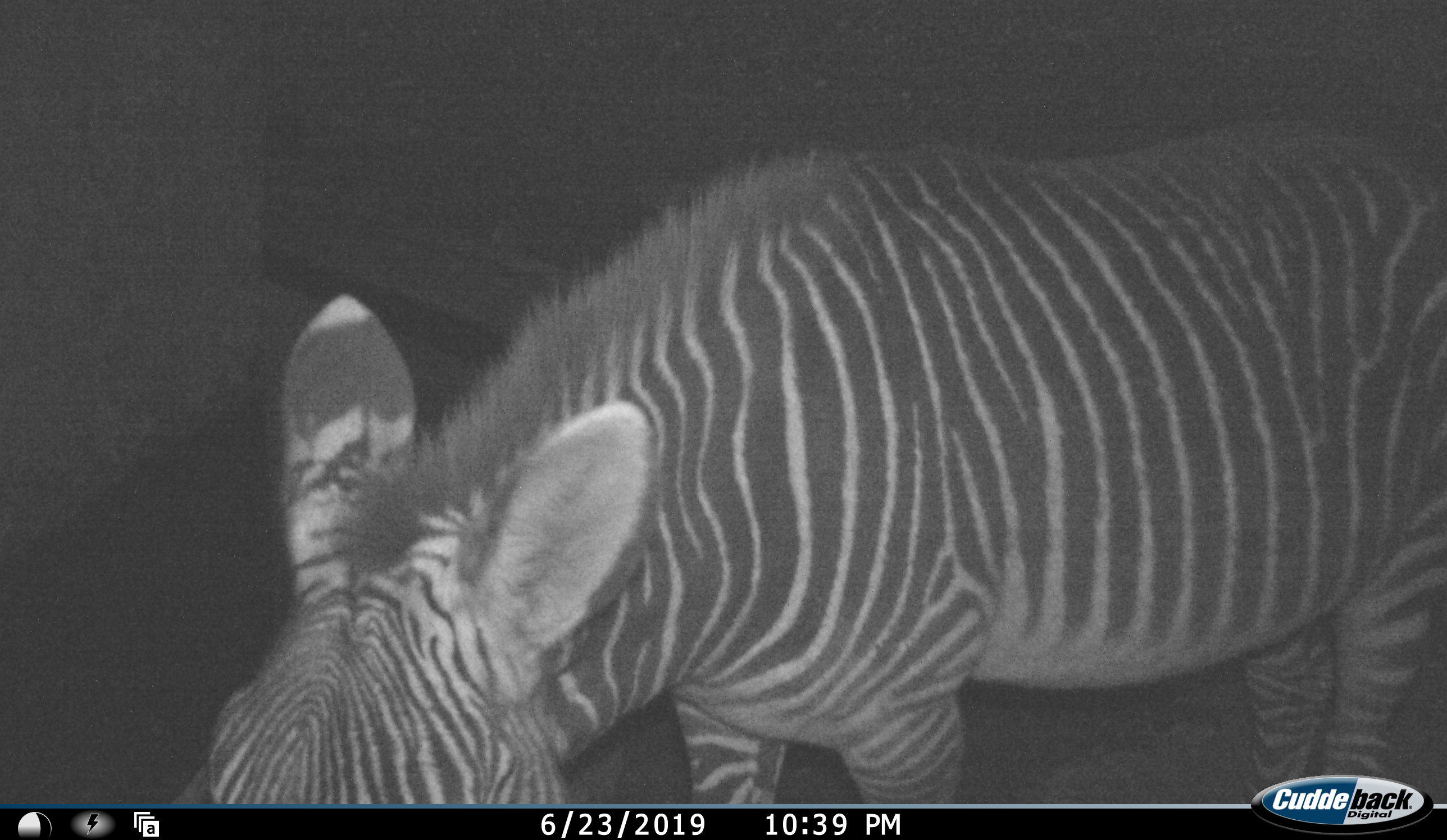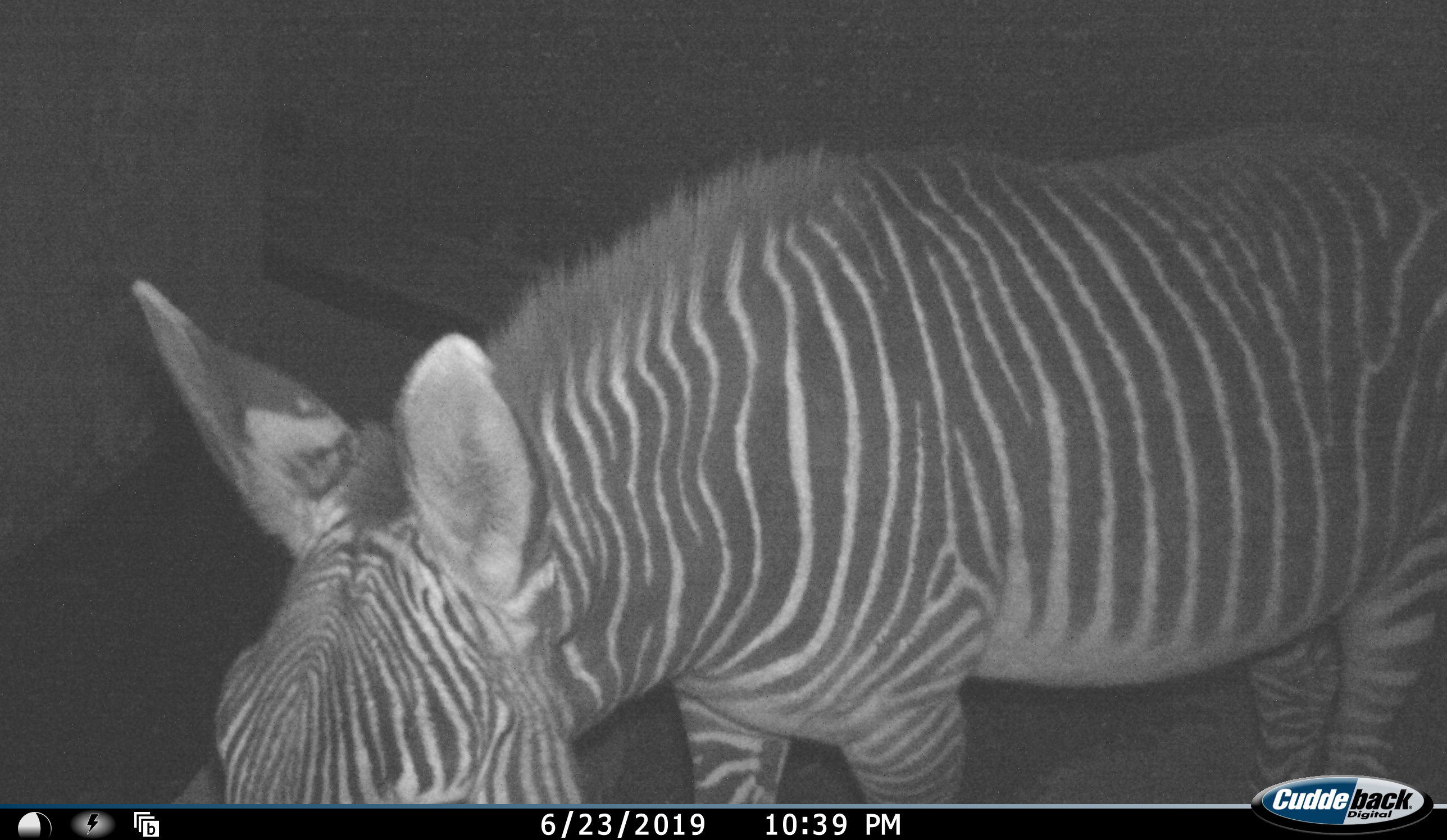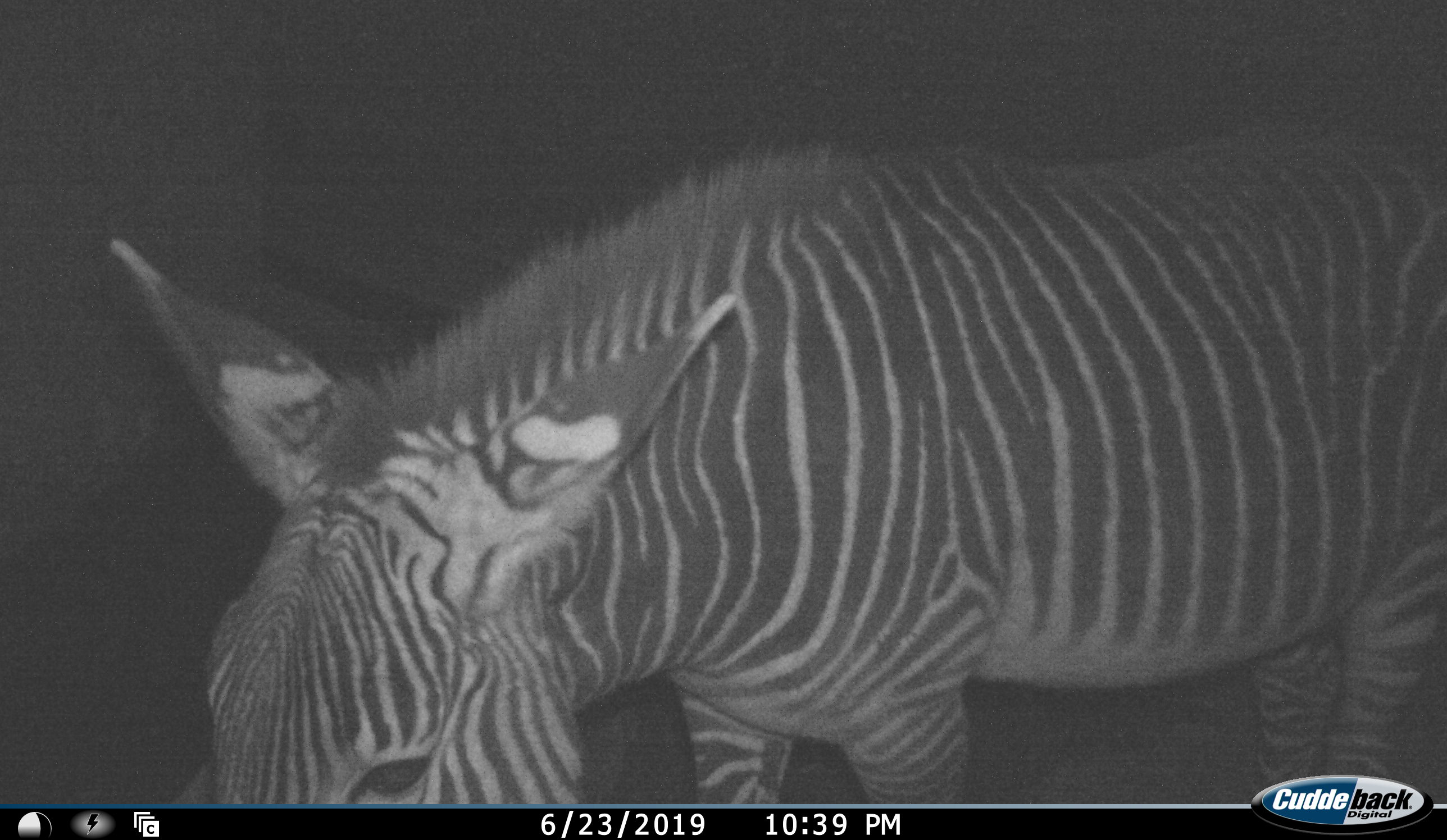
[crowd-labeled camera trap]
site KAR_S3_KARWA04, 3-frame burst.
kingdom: Animalia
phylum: Chordata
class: Mammalia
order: Perissodactyla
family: Equidae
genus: Equus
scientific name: Equus zebra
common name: mountain zebra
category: zebramountain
Zebramountain (mountain zebra) (Equus zebra), count 1. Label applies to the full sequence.